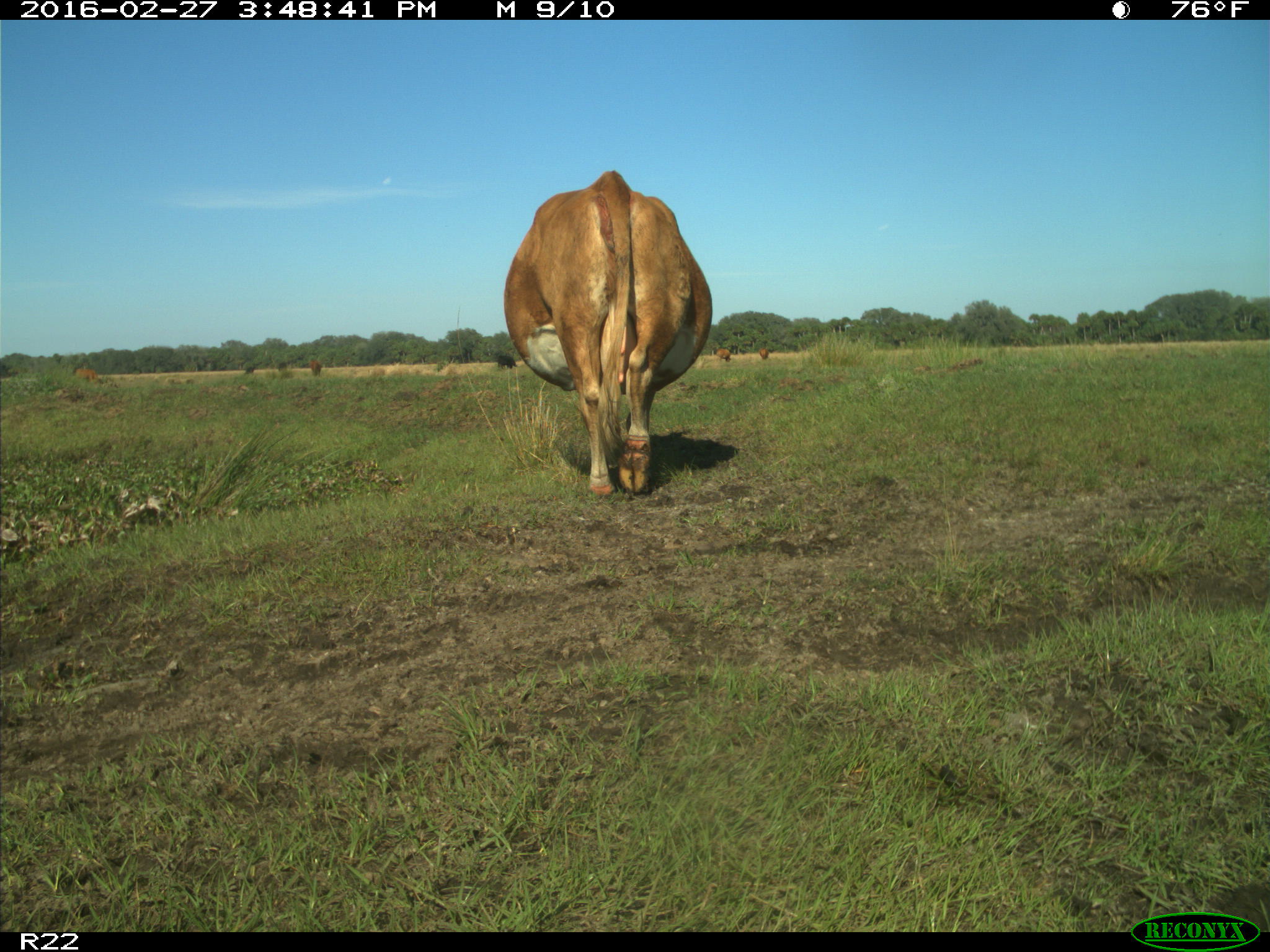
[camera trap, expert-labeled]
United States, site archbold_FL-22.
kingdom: Animalia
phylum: Chordata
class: Mammalia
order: Artiodactyla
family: Bovidae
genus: Bos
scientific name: Bos taurus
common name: domestic cow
Bos taurus (domestic cow).